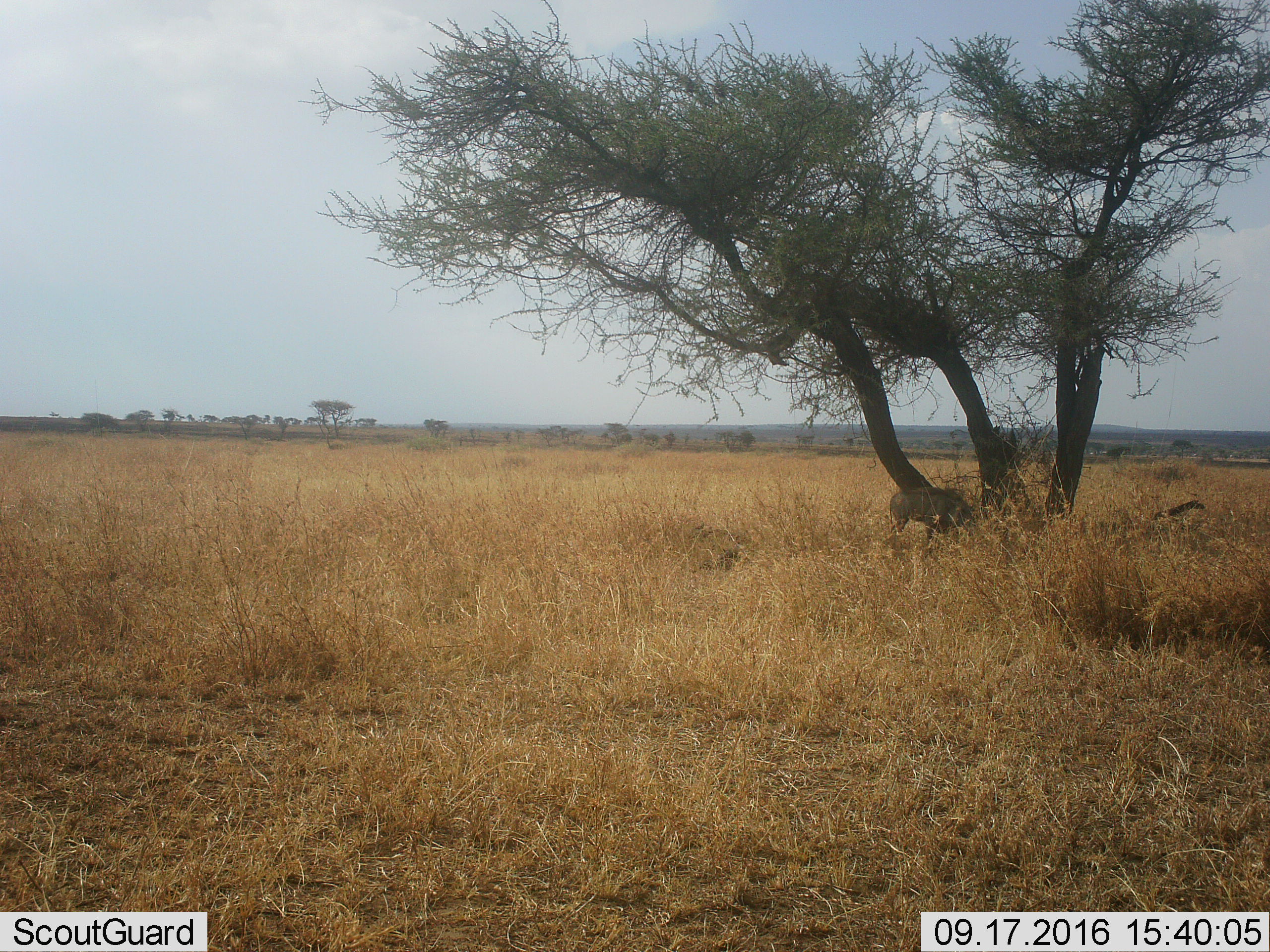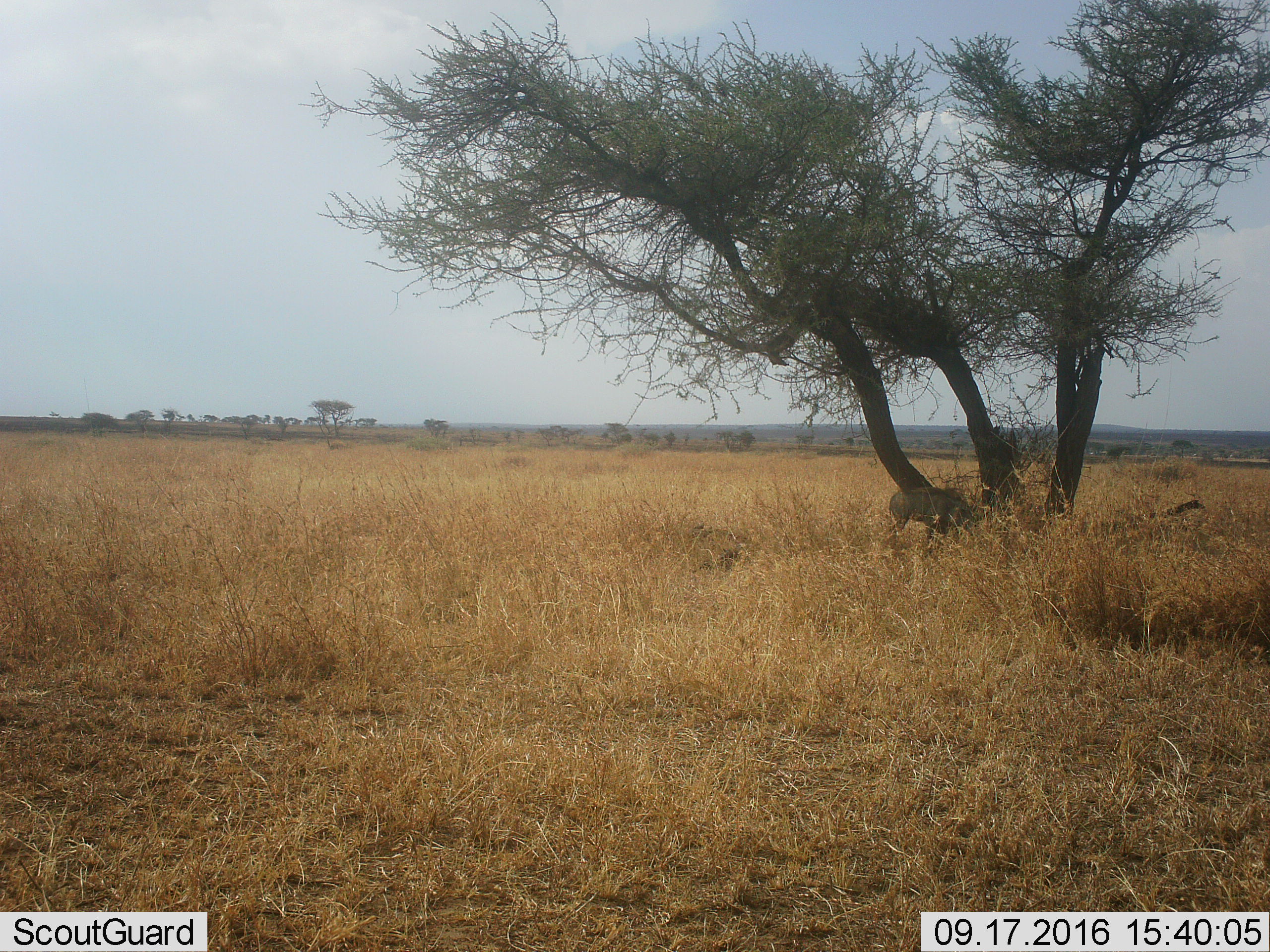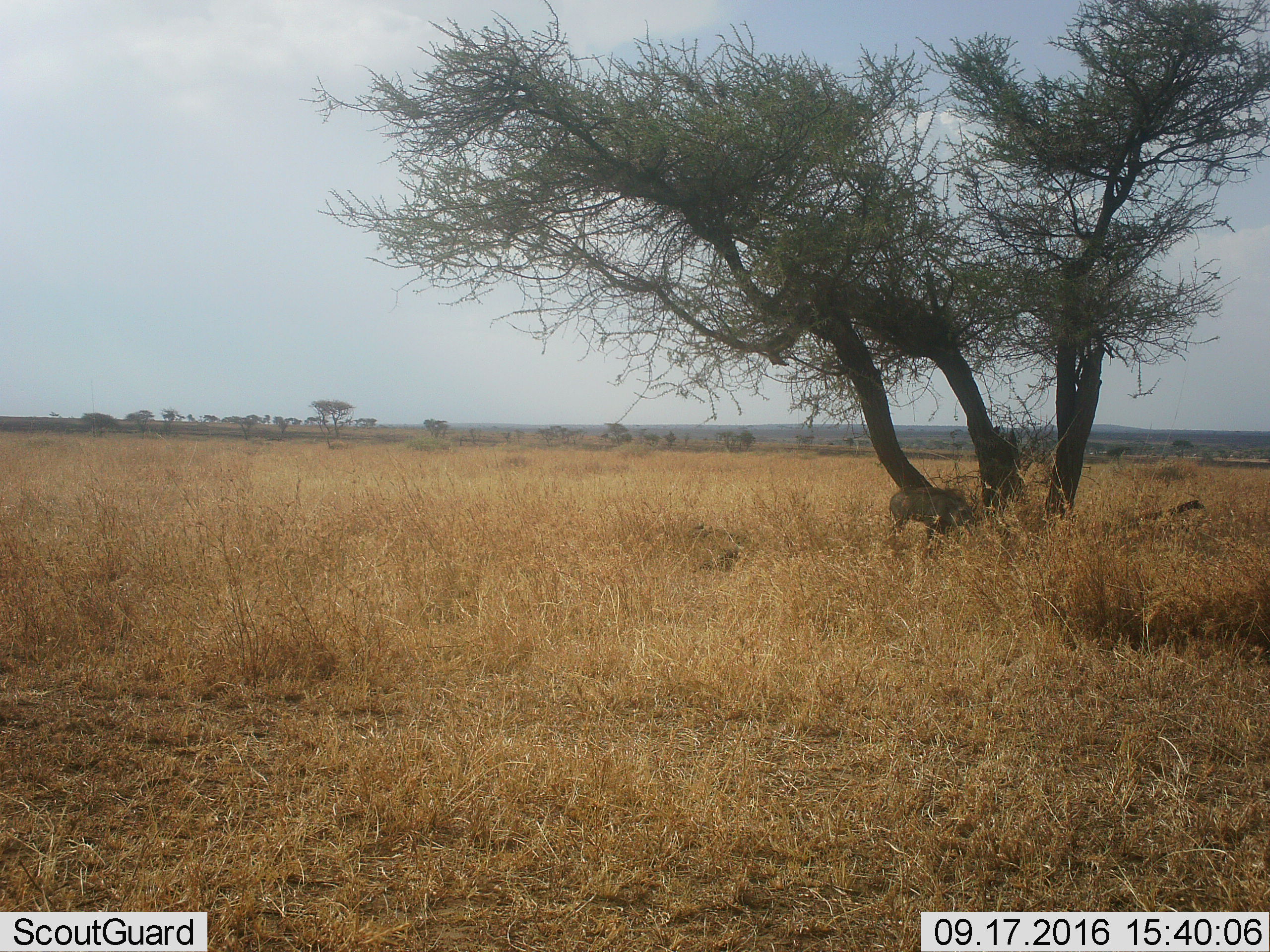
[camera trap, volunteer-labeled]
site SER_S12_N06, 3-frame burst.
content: unidentified animal